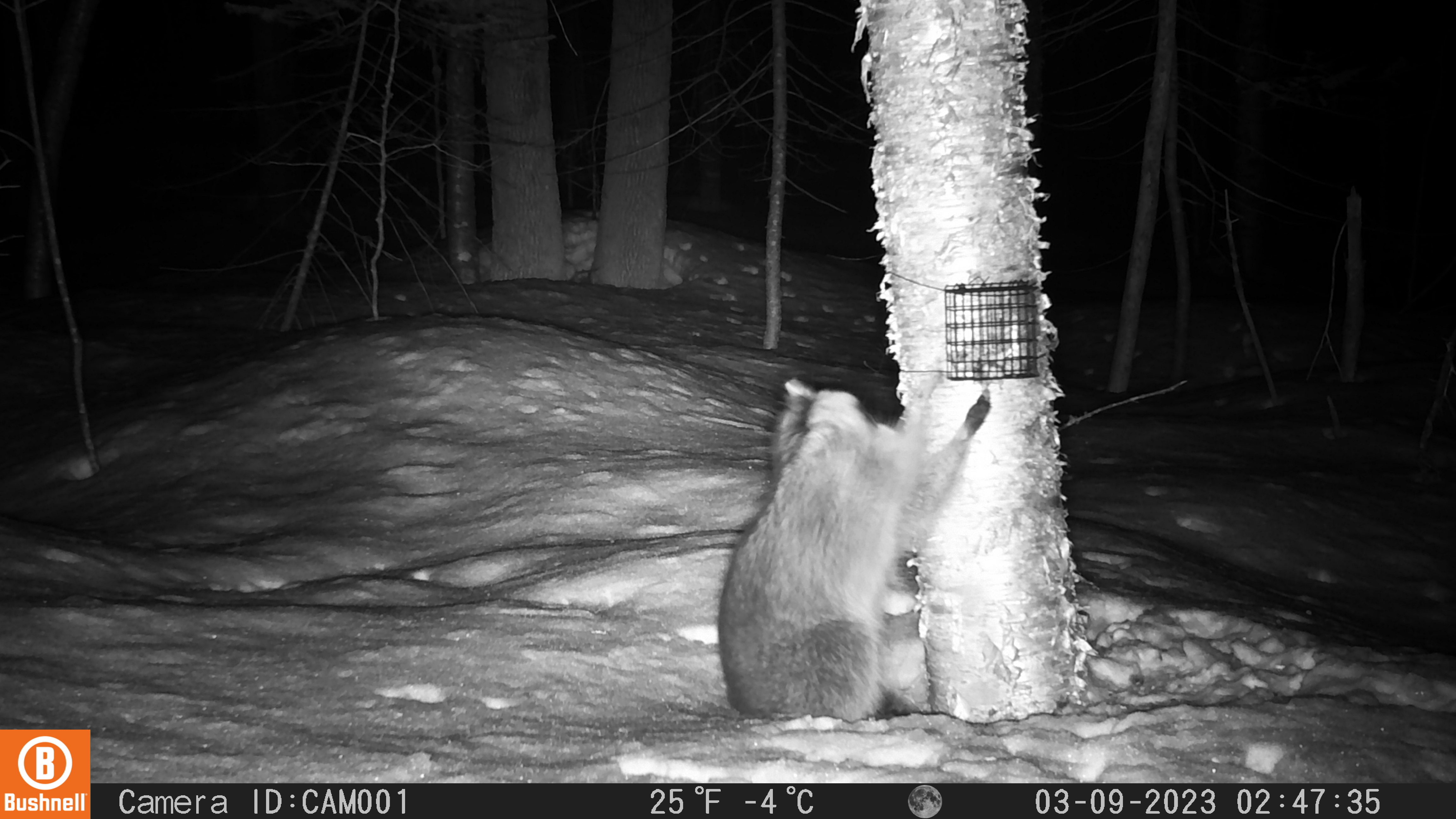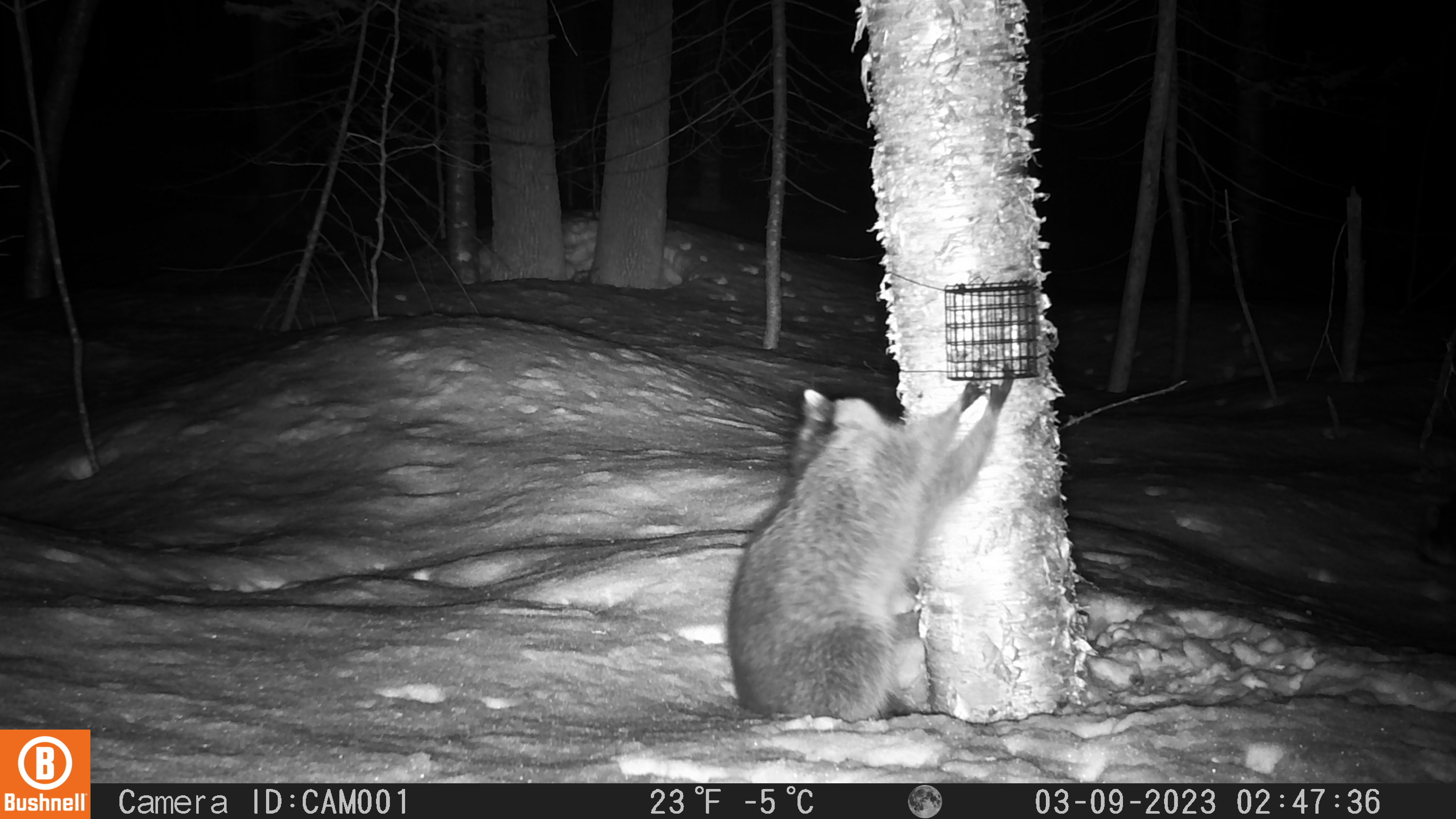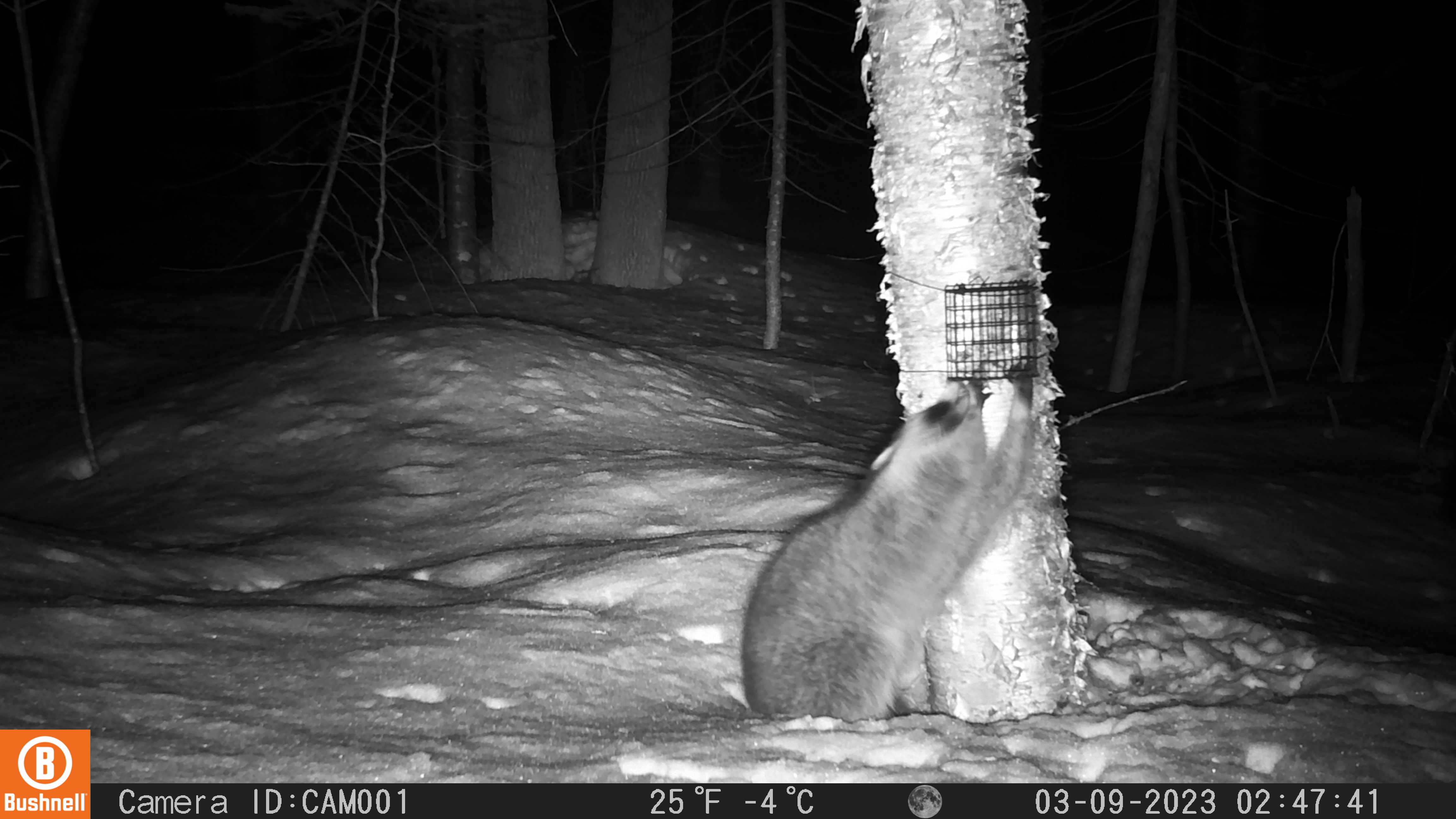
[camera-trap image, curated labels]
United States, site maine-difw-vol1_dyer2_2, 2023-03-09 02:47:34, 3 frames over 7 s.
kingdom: Animalia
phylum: Chordata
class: Mammalia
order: Carnivora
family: Procyonidae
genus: Procyon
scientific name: Procyon lotor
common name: raccoon